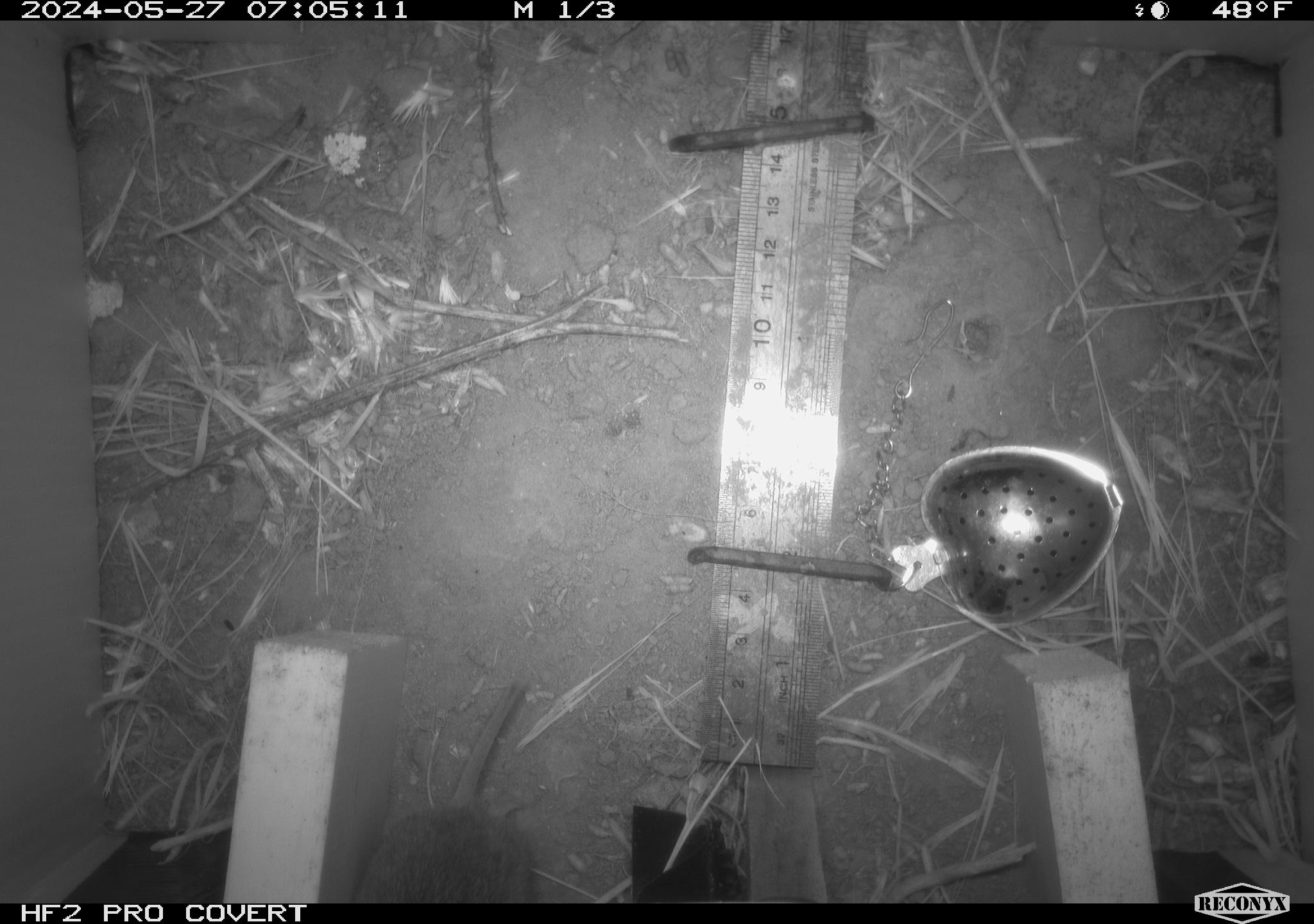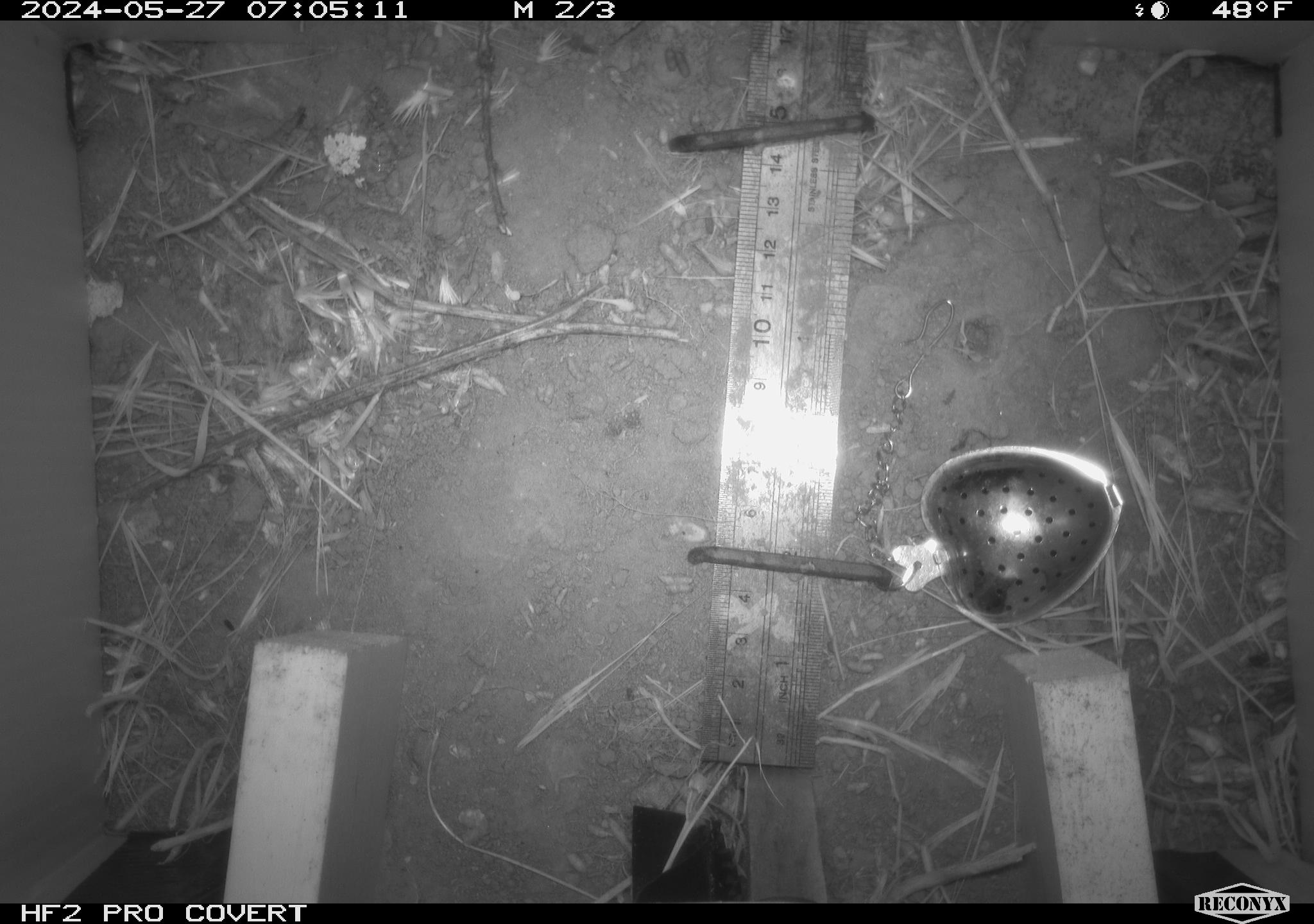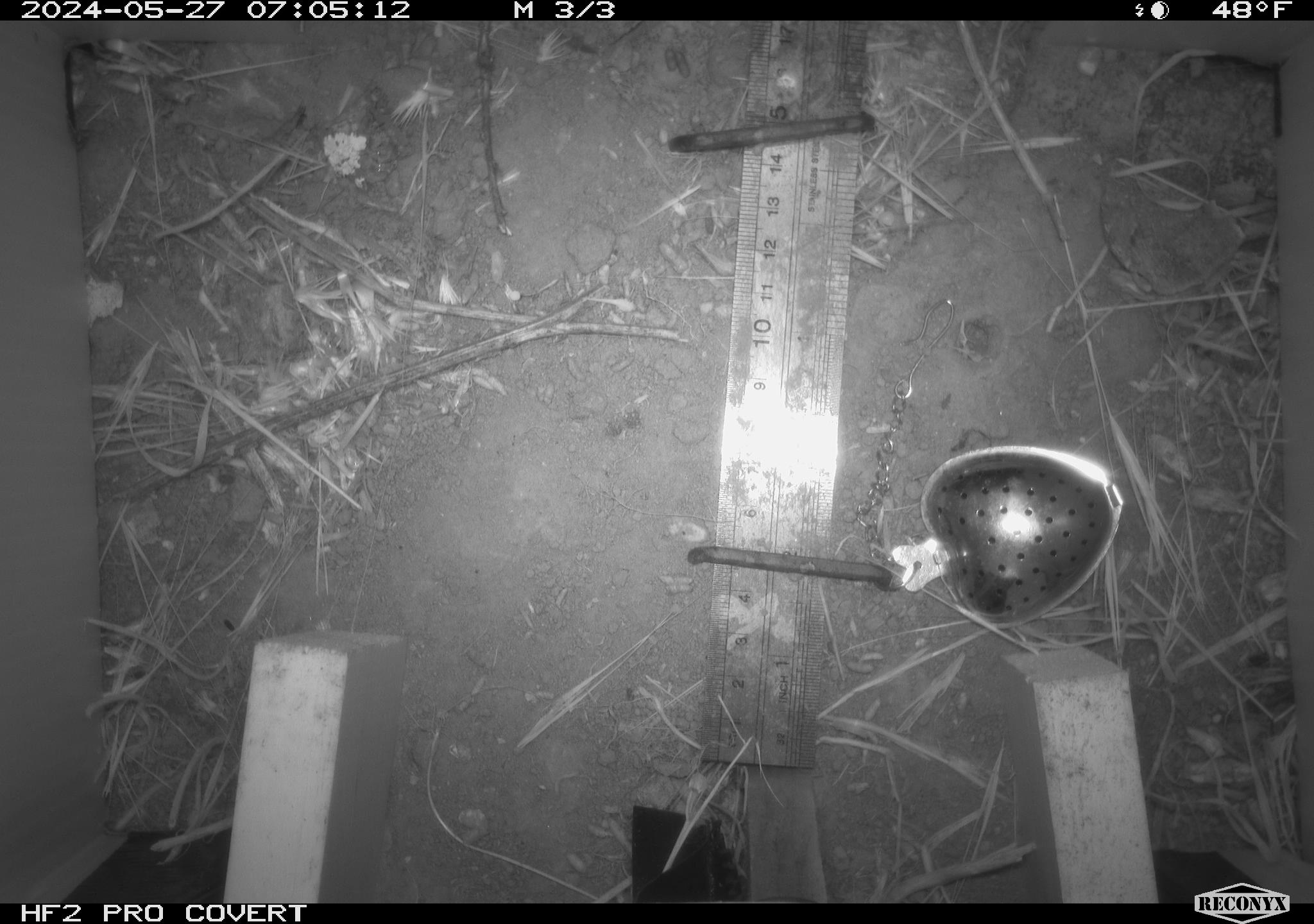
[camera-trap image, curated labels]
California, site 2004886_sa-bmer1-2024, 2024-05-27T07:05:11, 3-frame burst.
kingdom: Animalia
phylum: Chordata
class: Mammalia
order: Rodentia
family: Cricetidae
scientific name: Arvicolinae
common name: voles, lemmings, and muskrats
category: arvicolinae subfamily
Arvicolinae subfamily (voles, lemmings, and muskrats) (Arvicolinae).